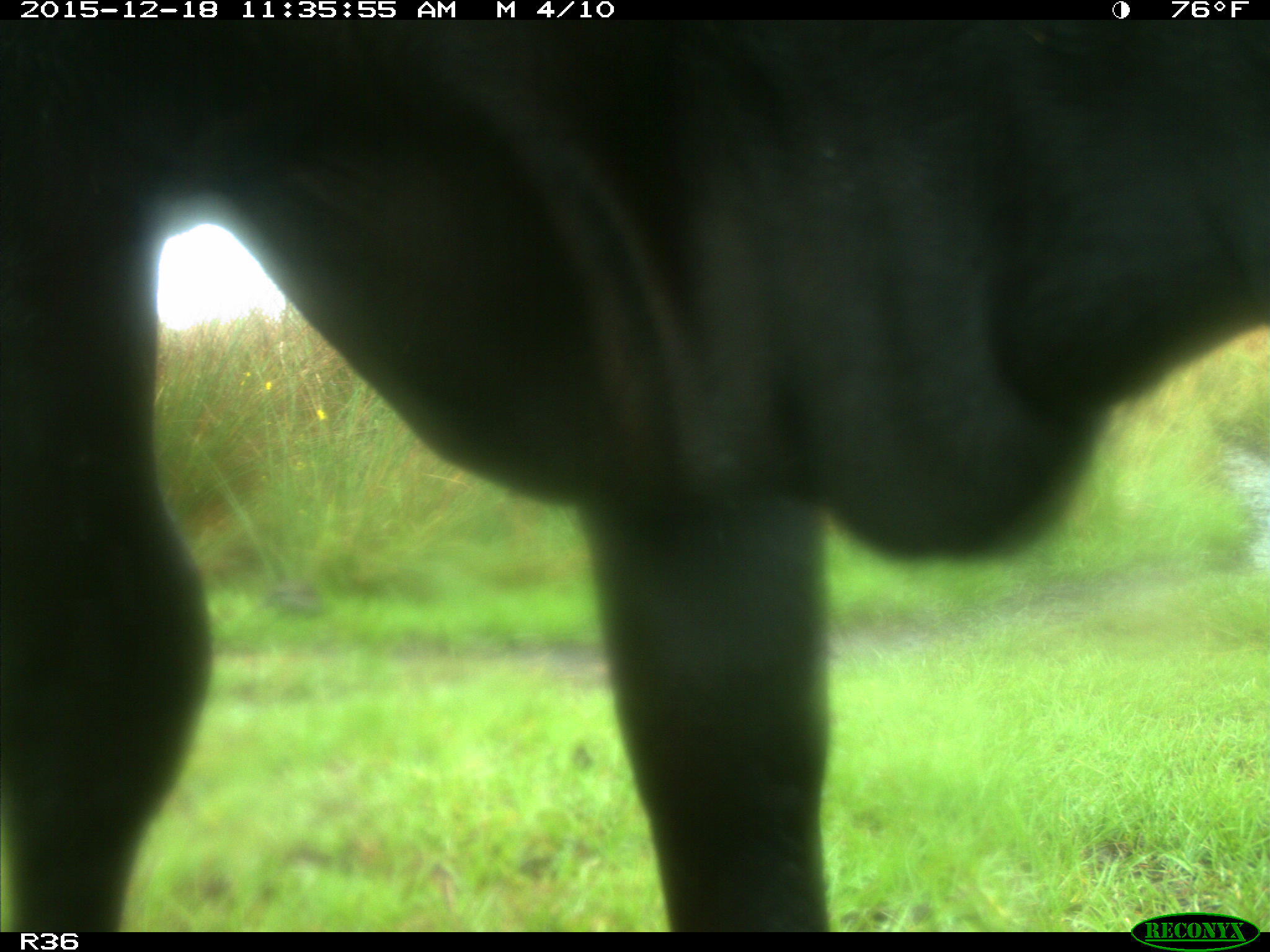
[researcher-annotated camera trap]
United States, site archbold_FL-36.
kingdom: Animalia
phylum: Chordata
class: Mammalia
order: Artiodactyla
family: Bovidae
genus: Bos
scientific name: Bos taurus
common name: domestic cow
Bos taurus (domestic cow).